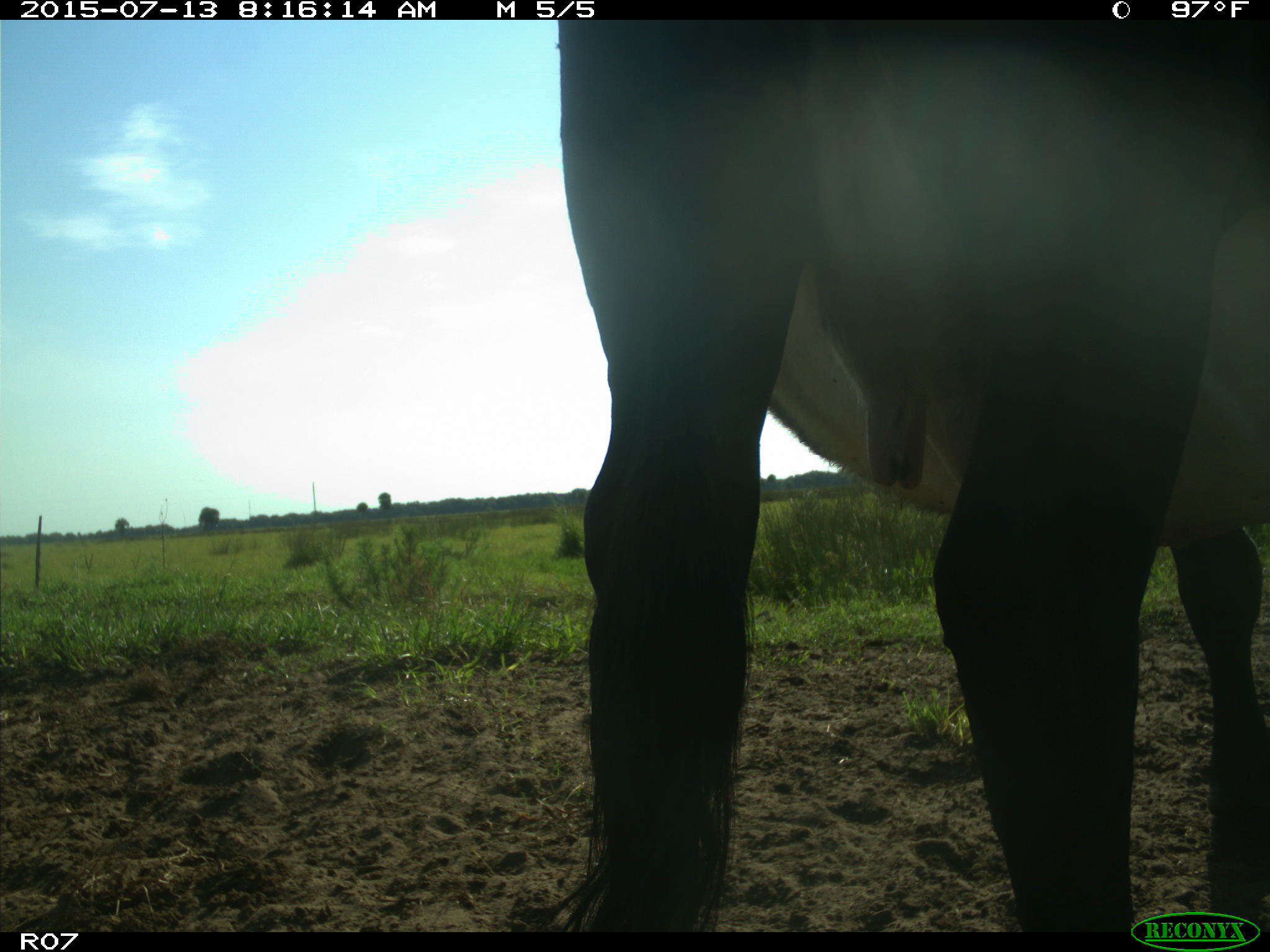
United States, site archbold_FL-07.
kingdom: Animalia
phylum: Chordata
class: Mammalia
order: Artiodactyla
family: Bovidae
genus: Bos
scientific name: Bos taurus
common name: domestic cow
Bos taurus (domestic cow).